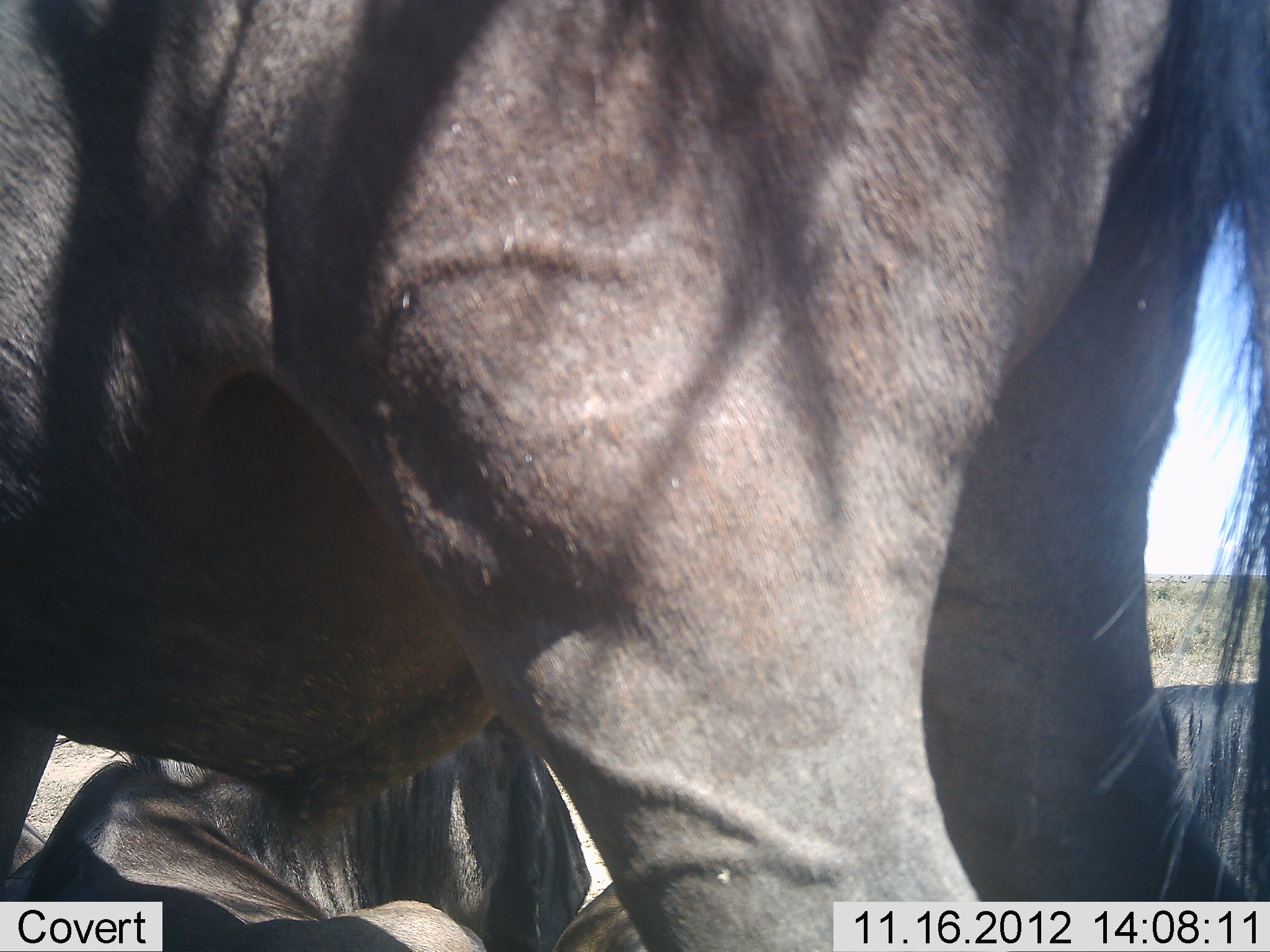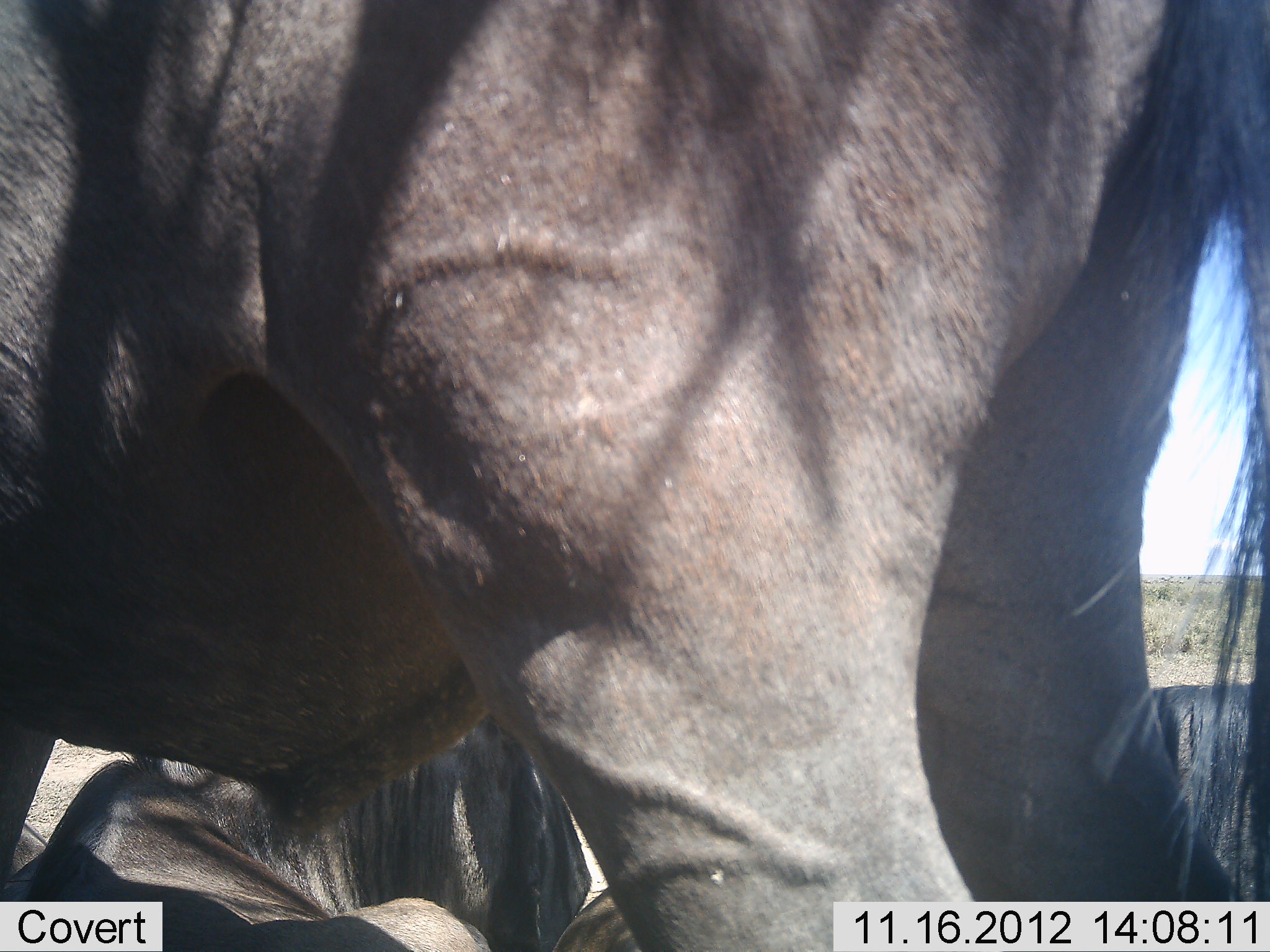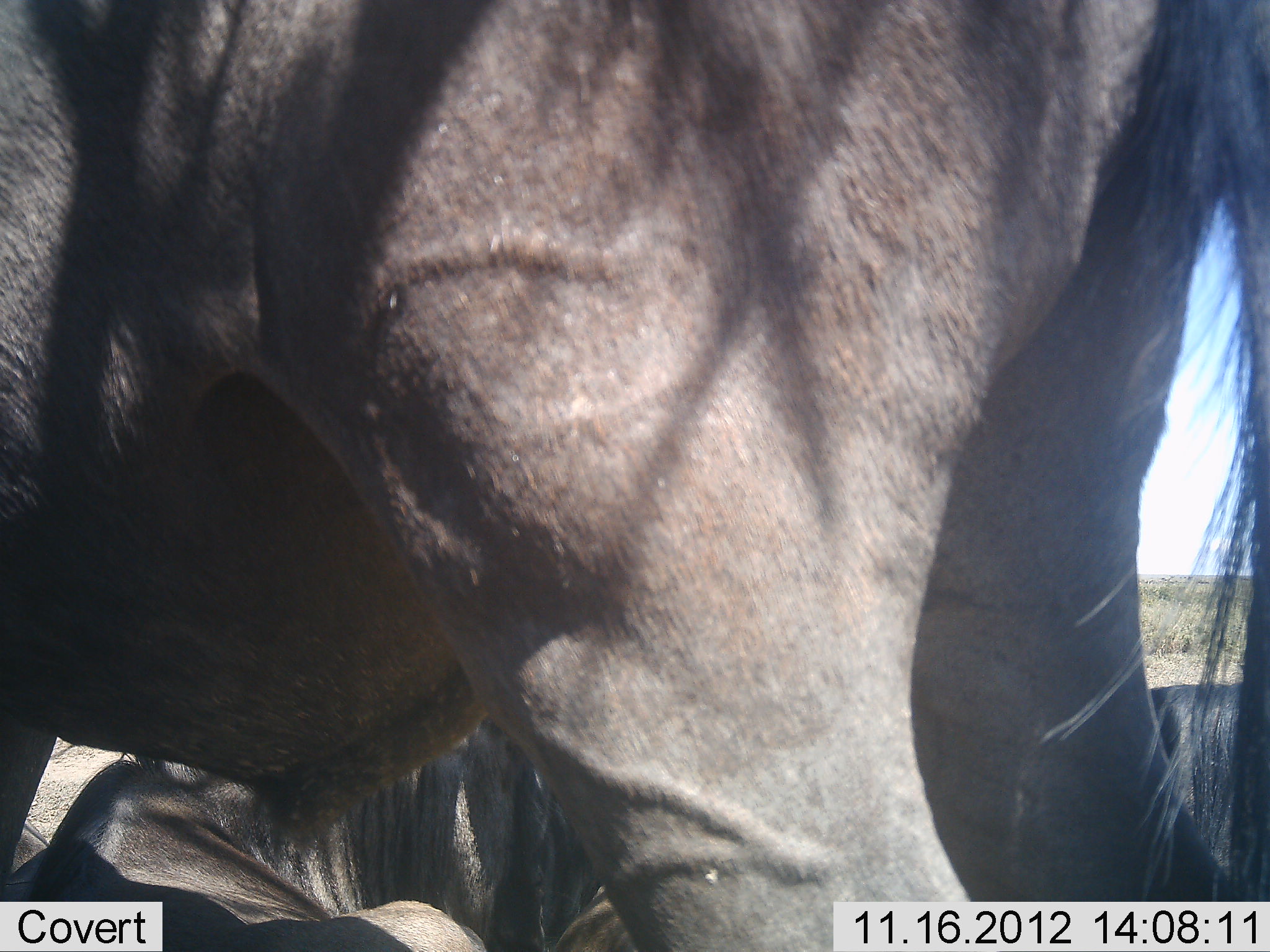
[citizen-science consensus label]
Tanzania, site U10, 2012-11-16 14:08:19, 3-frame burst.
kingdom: Animalia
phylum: Chordata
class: Mammalia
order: Artiodactyla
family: Bovidae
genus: Connochaetes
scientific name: Connochaetes taurinus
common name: blue wildebeest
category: wildebeest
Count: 3.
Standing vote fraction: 80%.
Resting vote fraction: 80%.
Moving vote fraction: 0%.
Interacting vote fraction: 0%.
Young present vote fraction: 0%.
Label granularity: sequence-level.